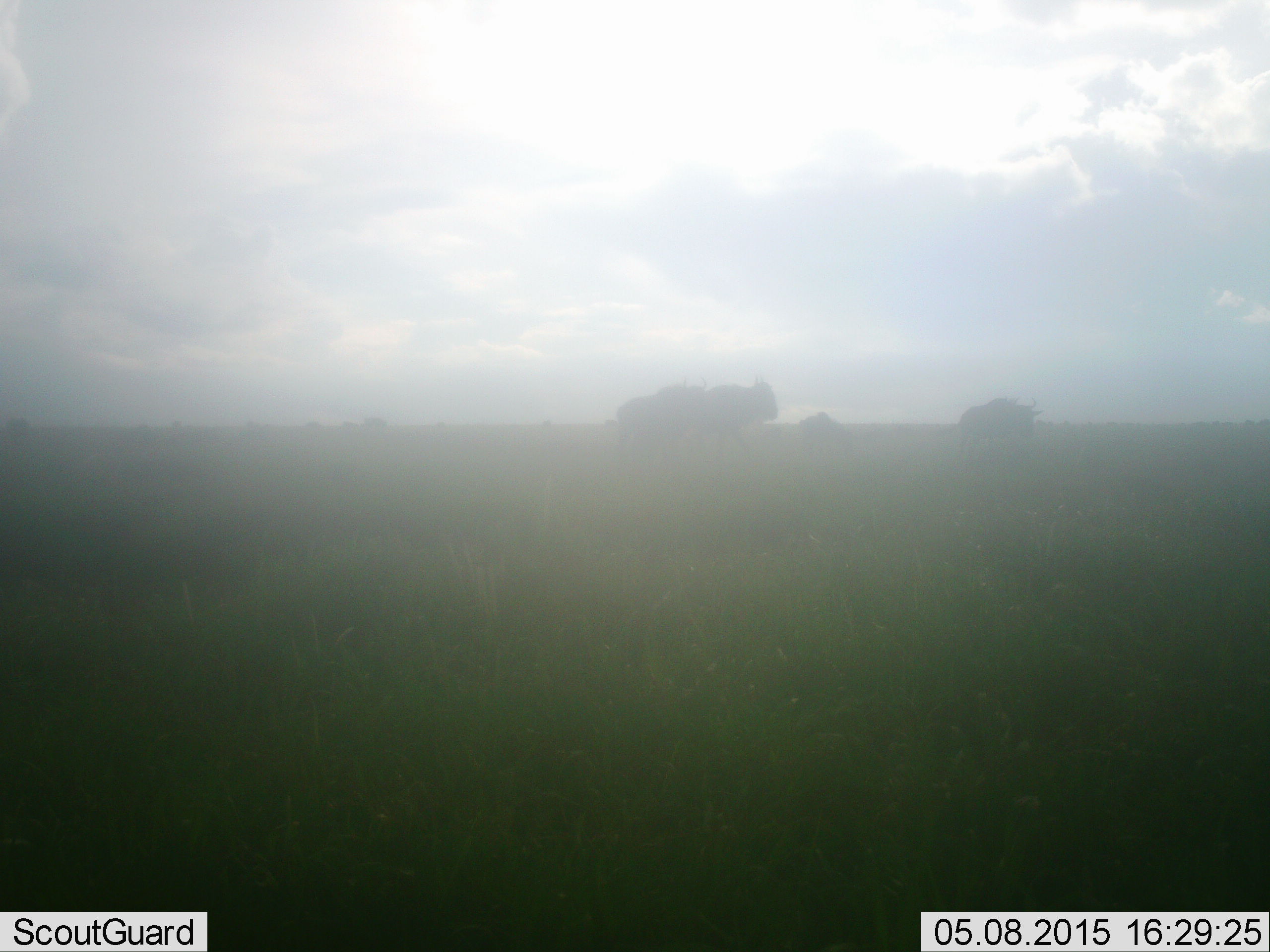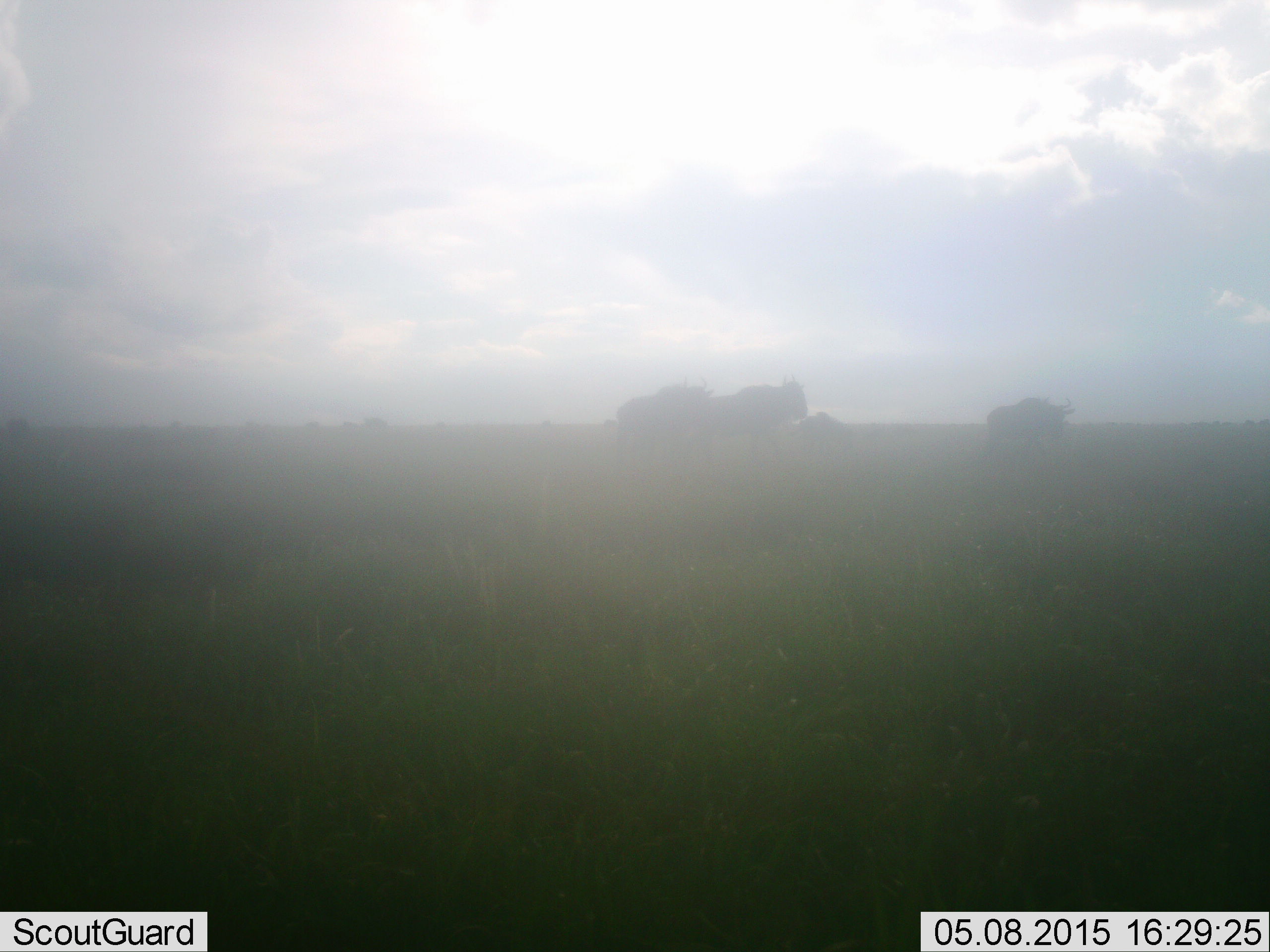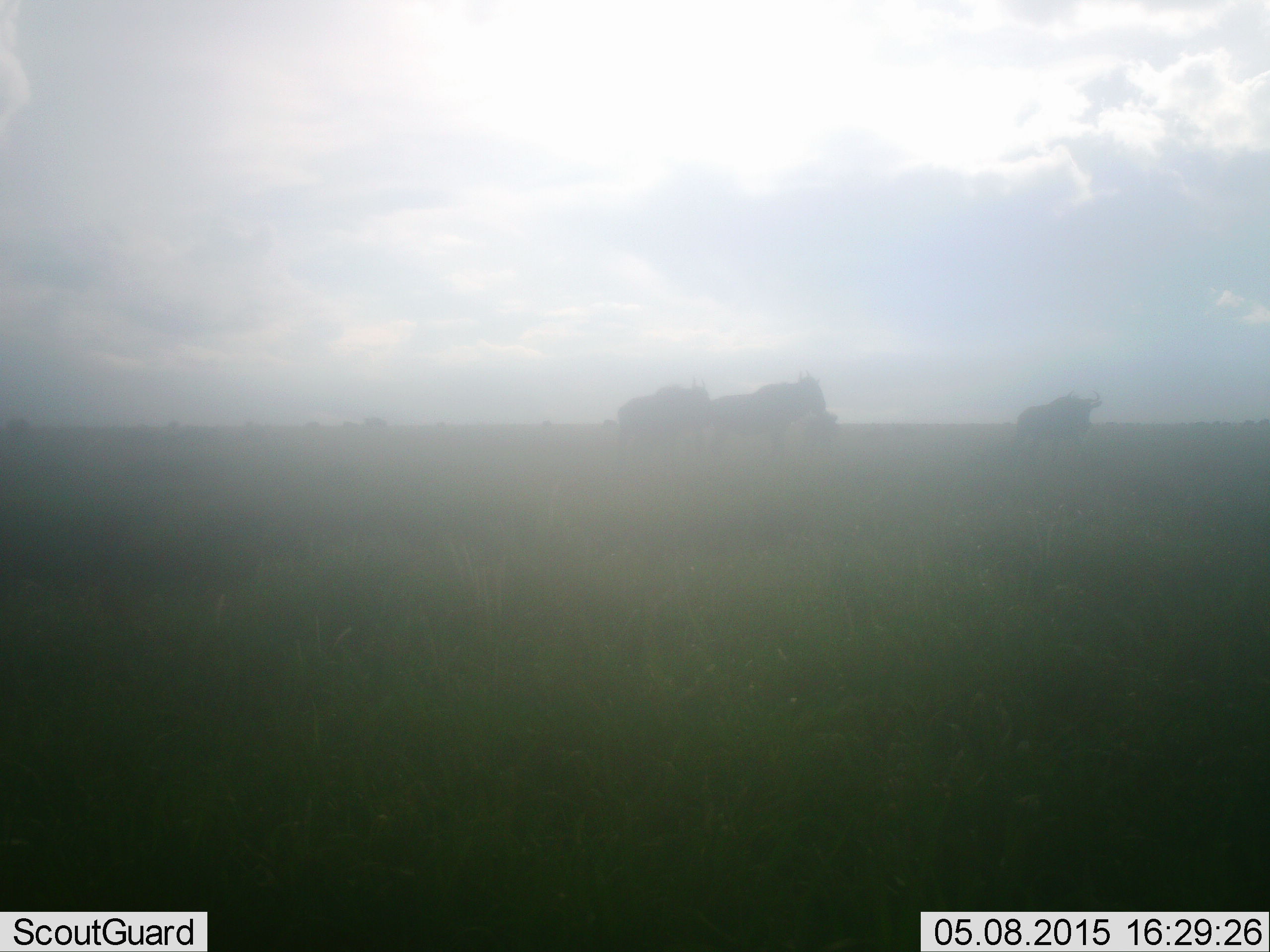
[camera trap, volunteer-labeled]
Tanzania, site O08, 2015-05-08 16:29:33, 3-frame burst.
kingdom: Animalia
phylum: Chordata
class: Mammalia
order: Artiodactyla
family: Bovidae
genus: Connochaetes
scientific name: Connochaetes taurinus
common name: blue wildebeest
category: wildebeest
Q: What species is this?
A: Wildebeest (blue wildebeest) (Connochaetes taurinus).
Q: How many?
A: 4.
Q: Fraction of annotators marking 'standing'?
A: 40%.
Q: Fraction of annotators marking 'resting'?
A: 10%.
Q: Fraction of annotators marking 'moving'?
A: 100%.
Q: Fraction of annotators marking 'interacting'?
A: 0%.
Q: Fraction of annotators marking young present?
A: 10%.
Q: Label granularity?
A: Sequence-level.